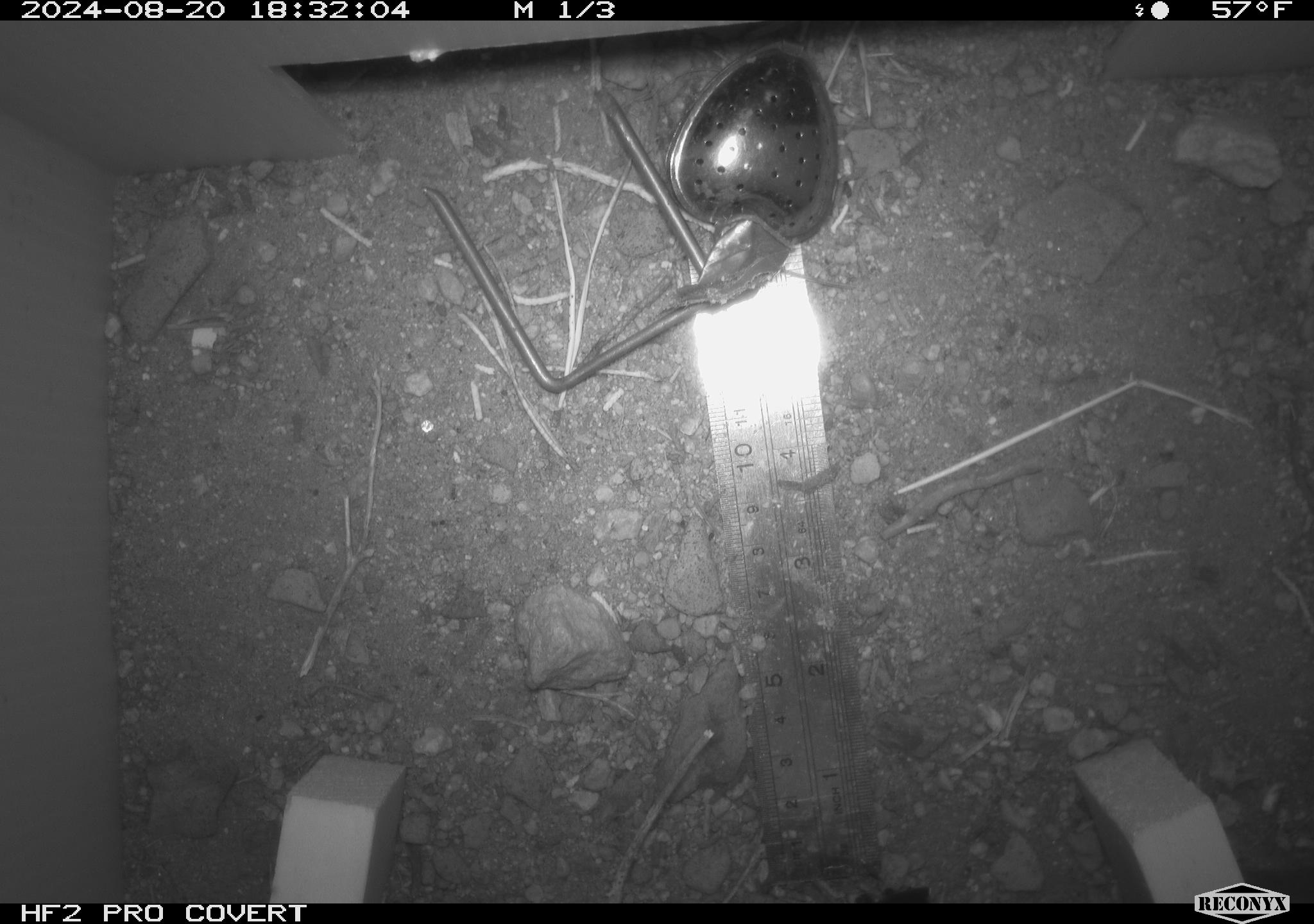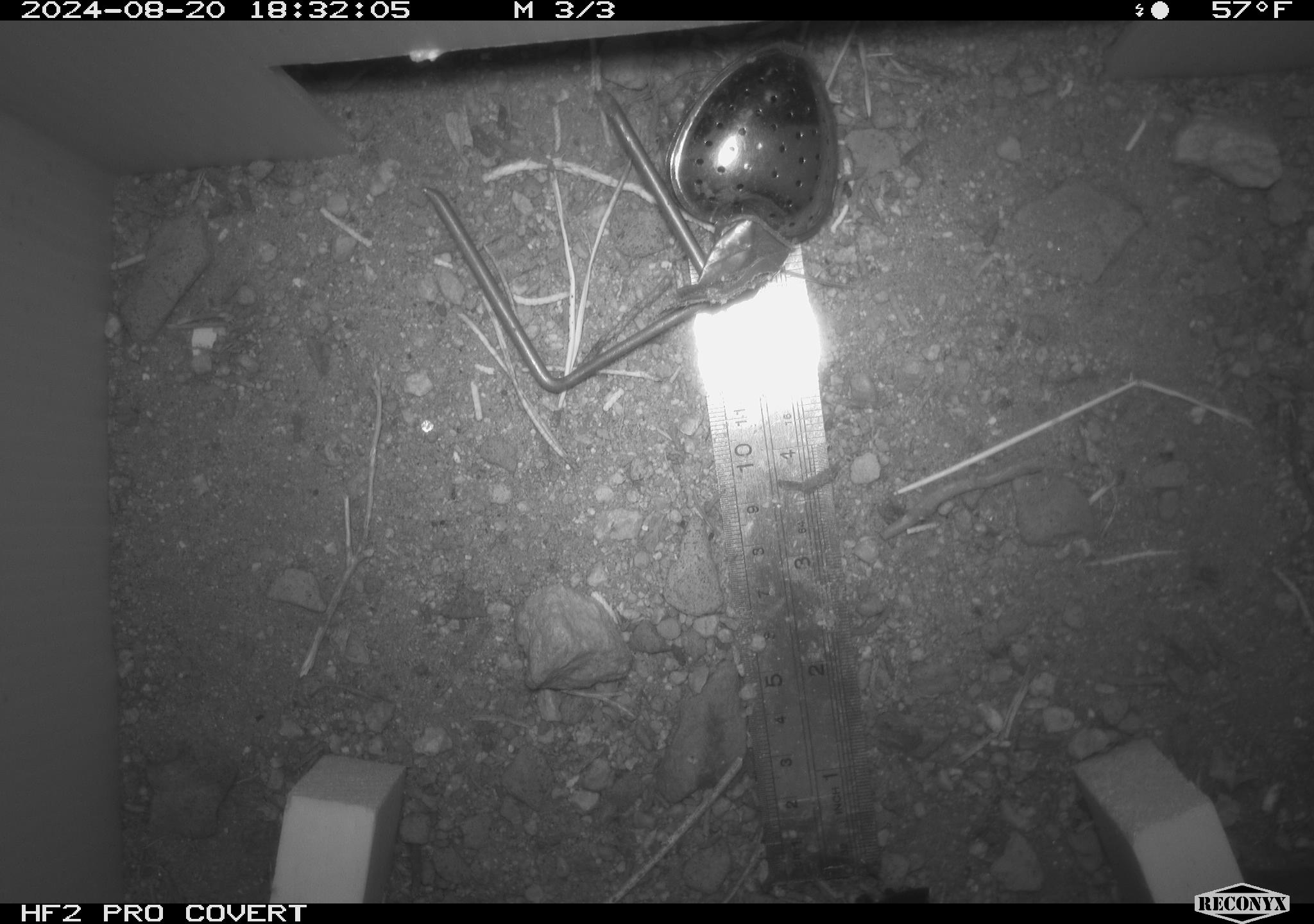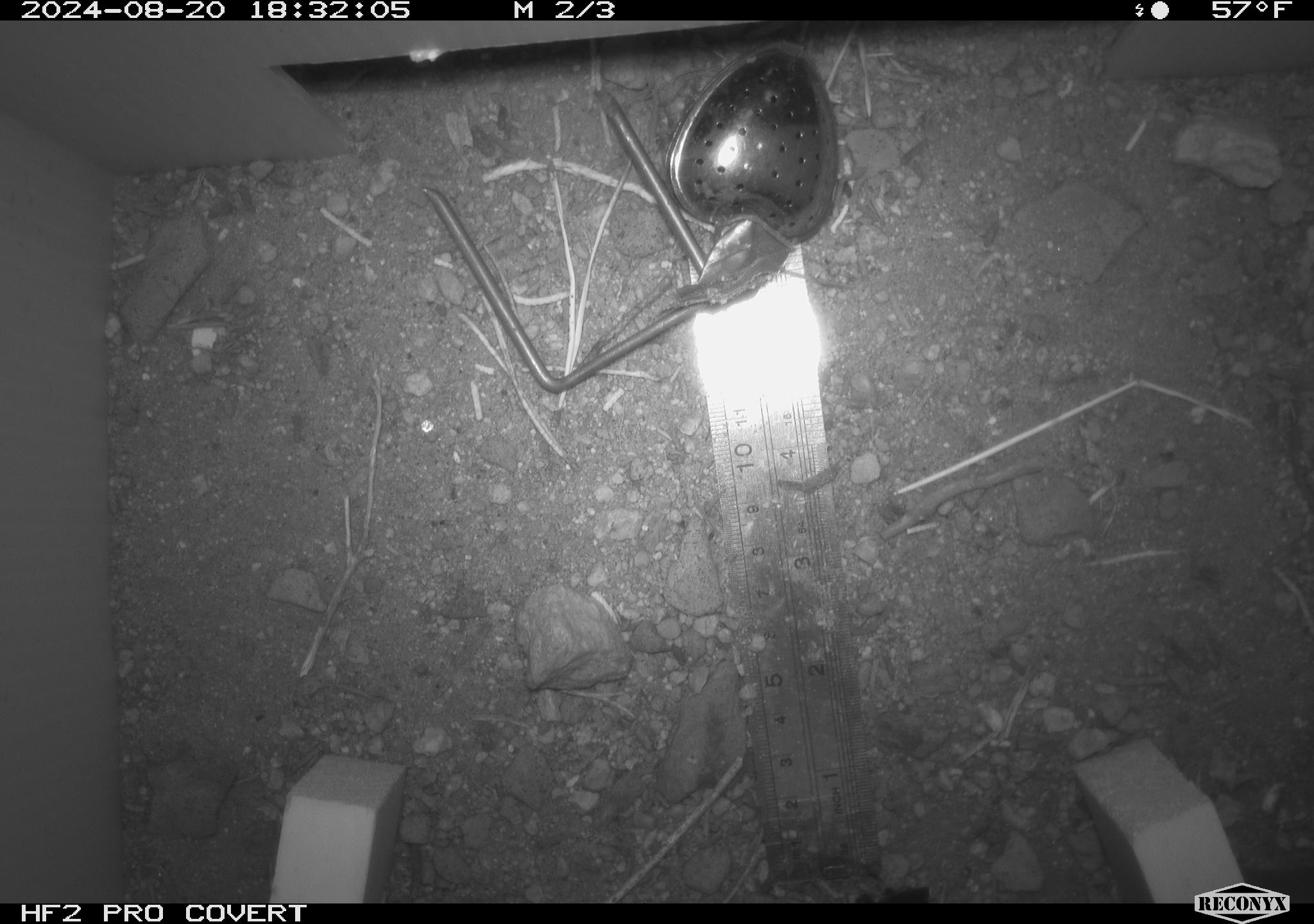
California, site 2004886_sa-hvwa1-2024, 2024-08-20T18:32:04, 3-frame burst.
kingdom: Animalia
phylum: Chordata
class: Mammalia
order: Rodentia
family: Sciuridae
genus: Neotamias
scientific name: Neotamias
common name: western chipmunks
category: neotamias species